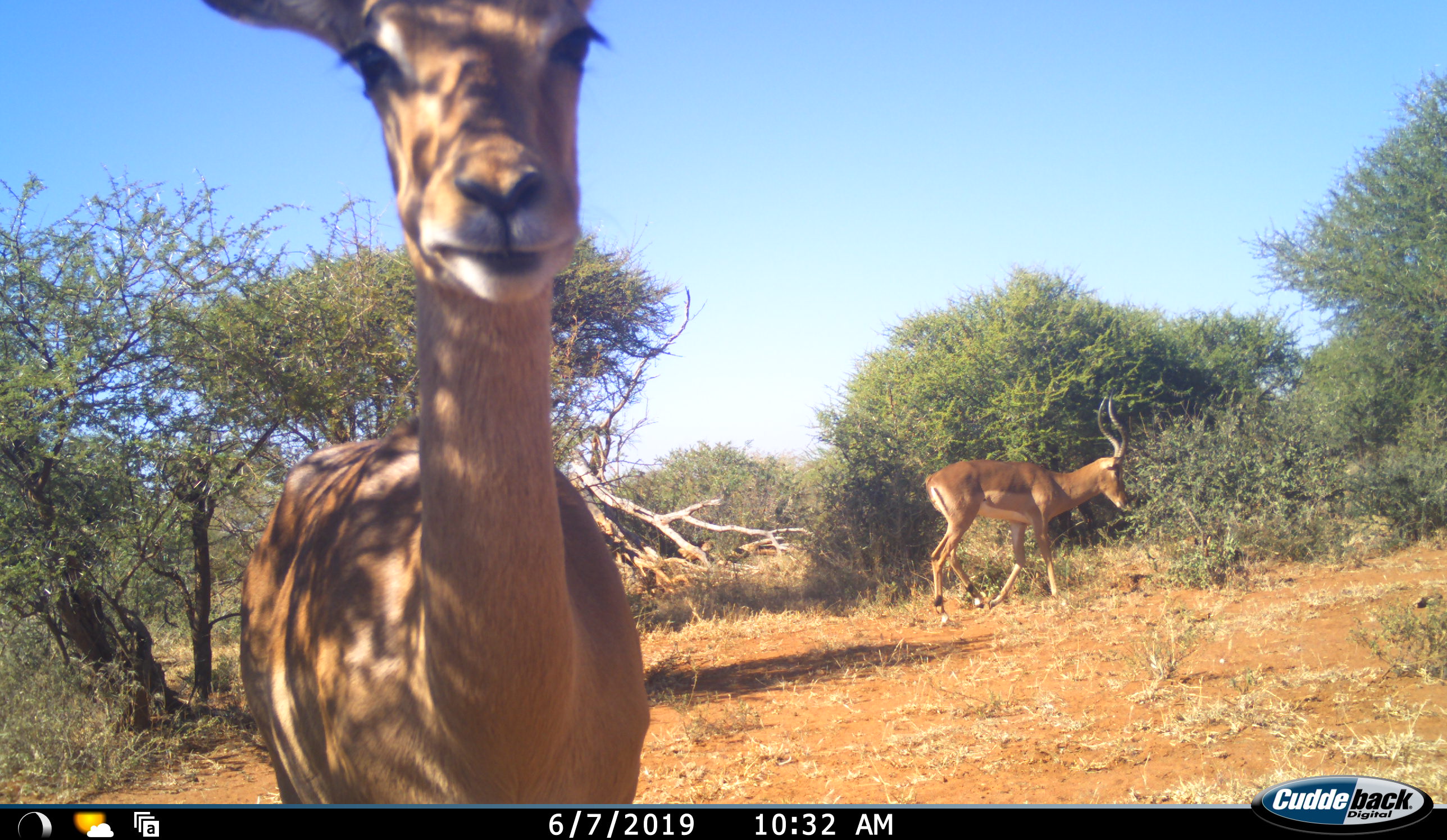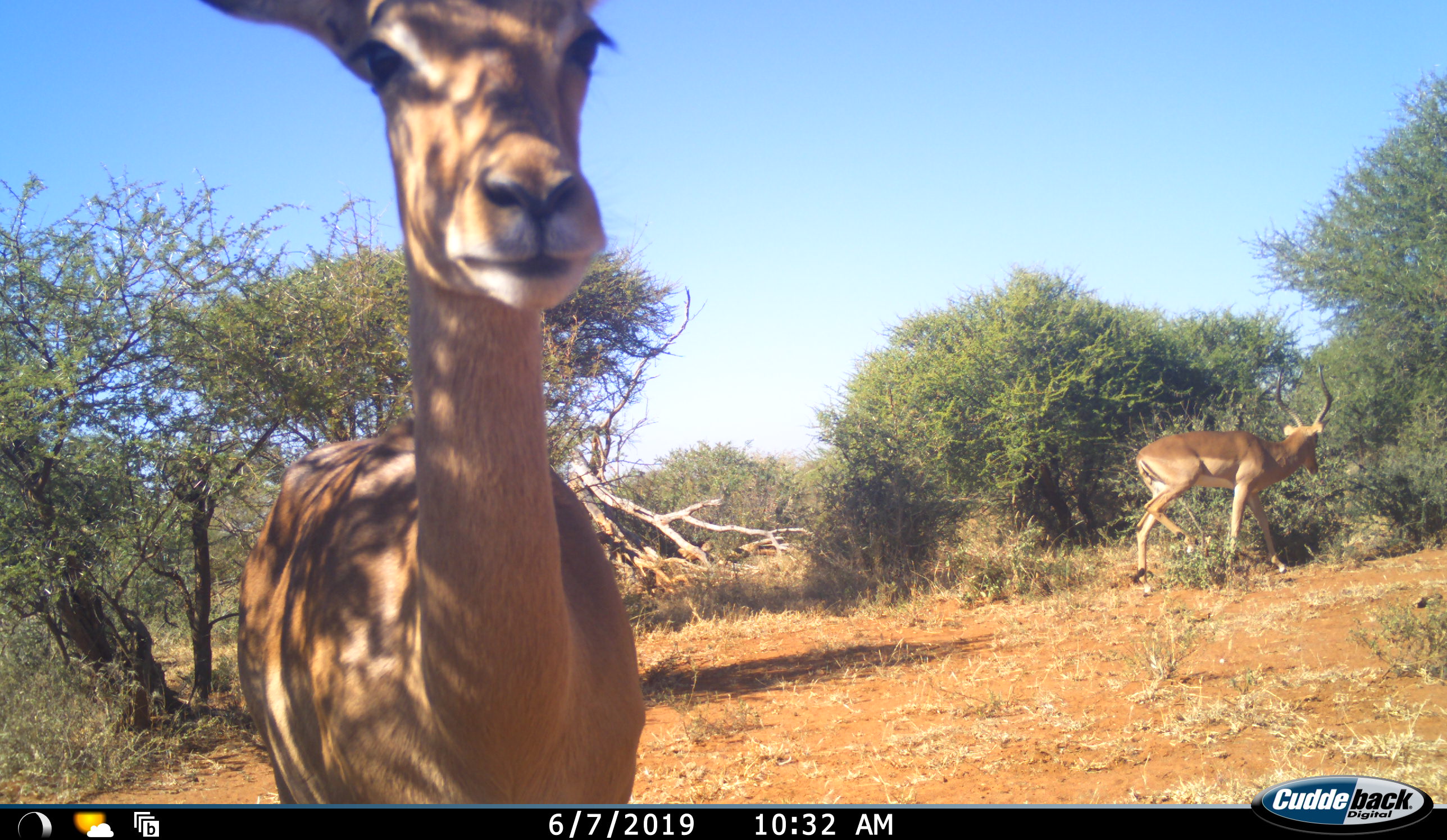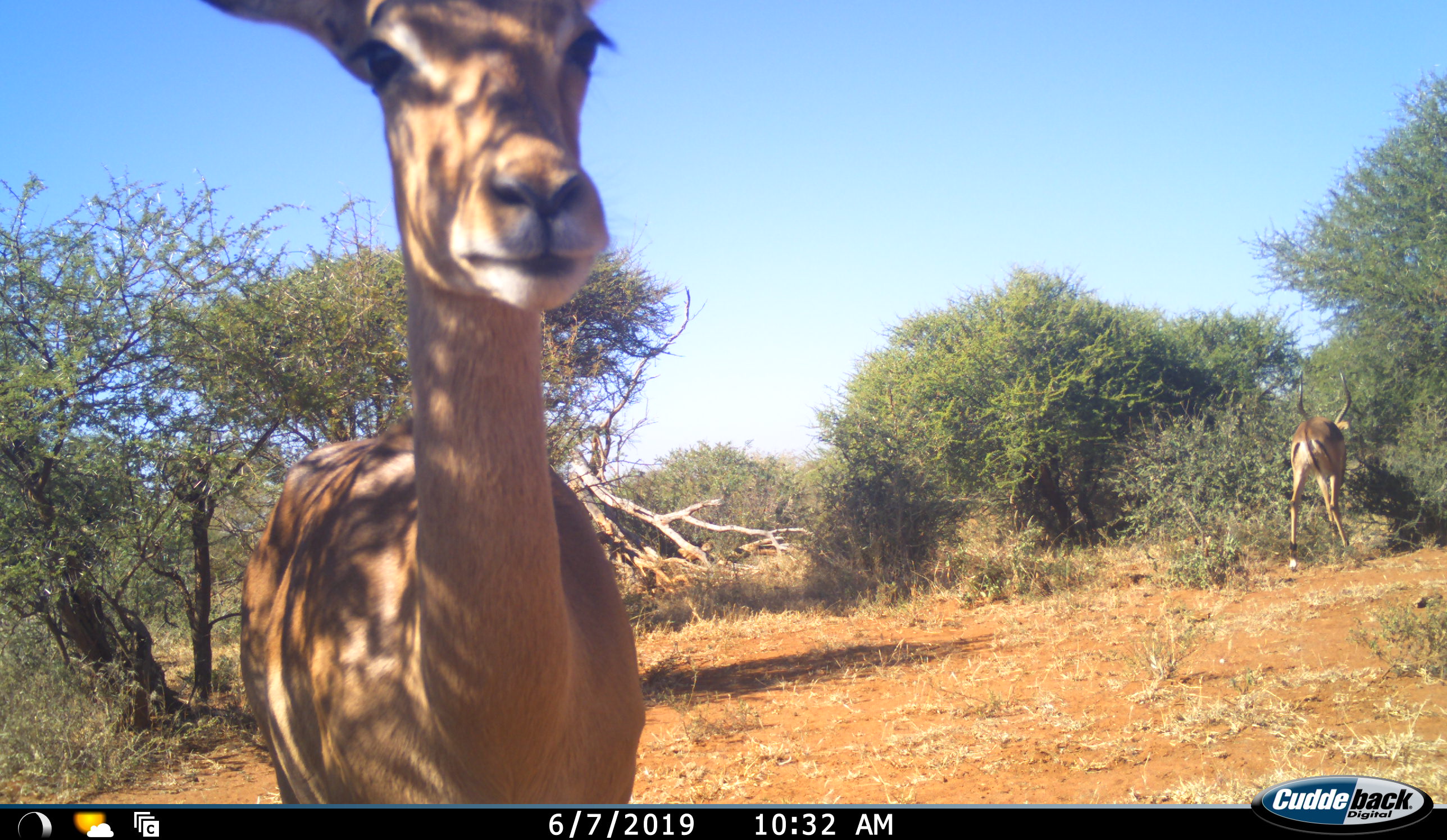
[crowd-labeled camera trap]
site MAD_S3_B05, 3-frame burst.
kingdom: Animalia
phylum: Chordata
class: Mammalia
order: Artiodactyla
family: Bovidae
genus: Aepyceros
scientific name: Aepyceros melampus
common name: impala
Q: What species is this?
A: Impala (Aepyceros melampus).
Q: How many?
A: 2.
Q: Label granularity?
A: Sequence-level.